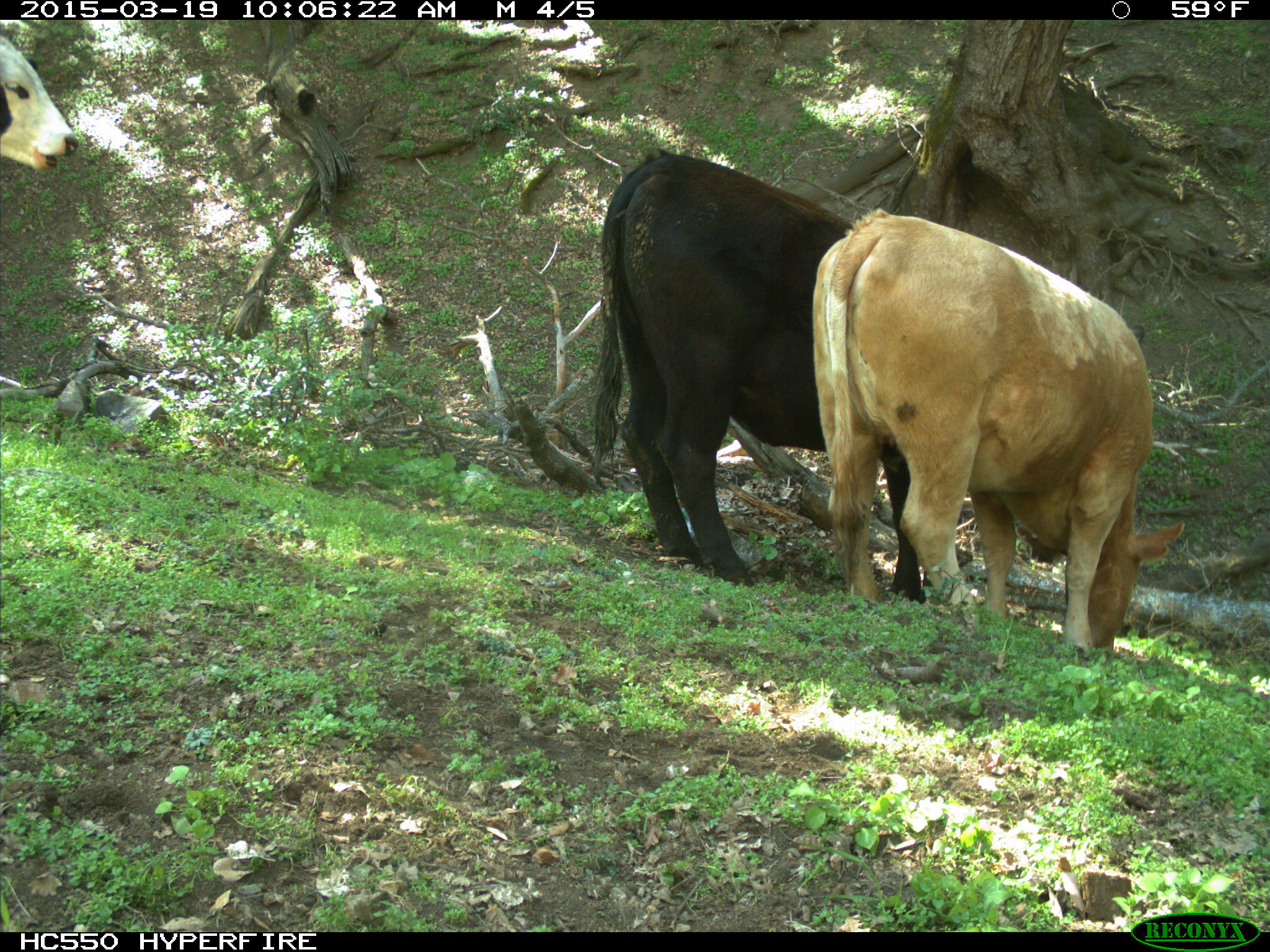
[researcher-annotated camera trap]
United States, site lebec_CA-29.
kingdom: Animalia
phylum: Chordata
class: Mammalia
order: Artiodactyla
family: Bovidae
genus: Bos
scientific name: Bos taurus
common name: domestic cow